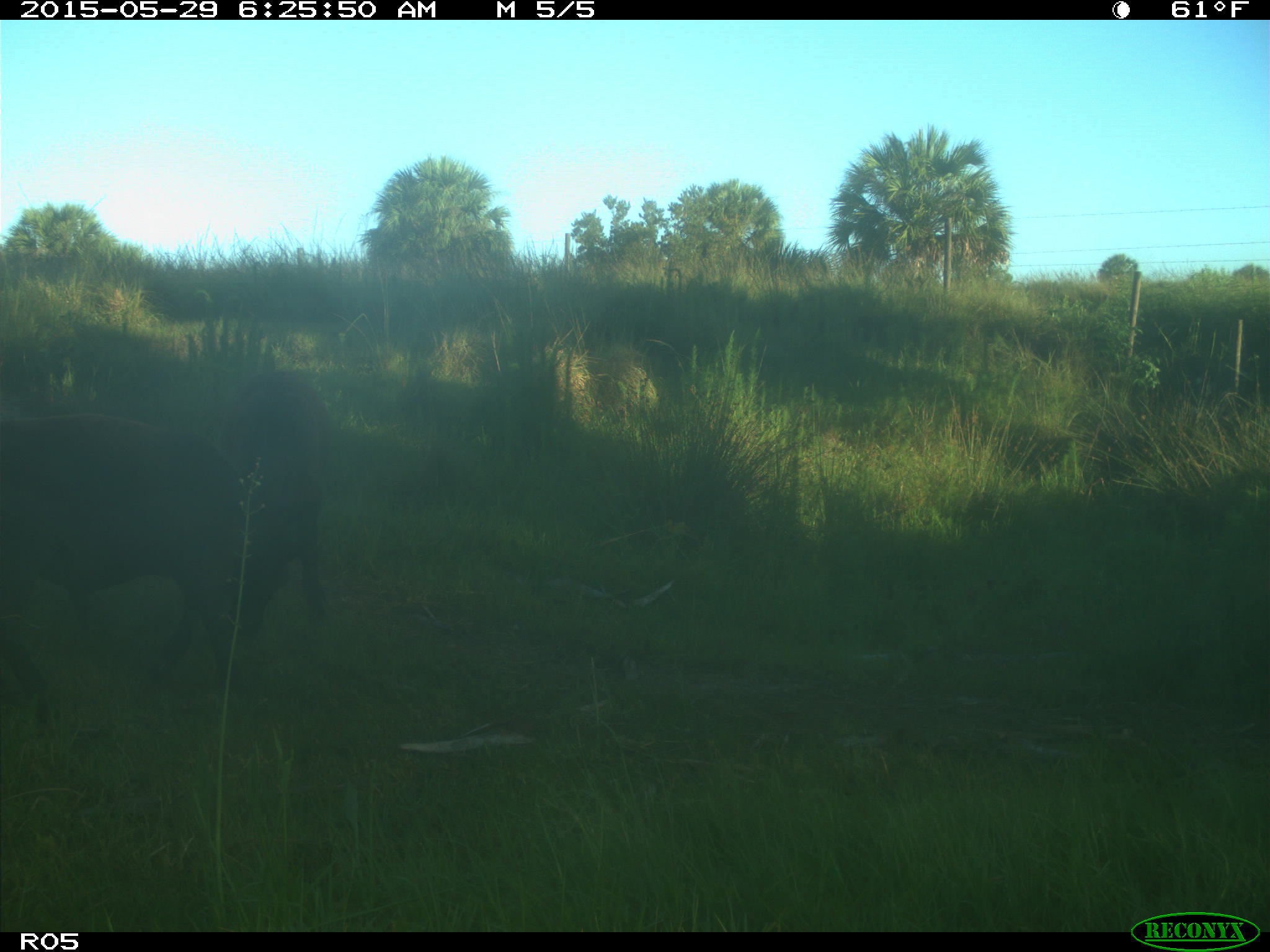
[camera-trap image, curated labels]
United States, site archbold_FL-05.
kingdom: Animalia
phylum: Chordata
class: Mammalia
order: Artiodactyla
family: Bovidae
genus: Bos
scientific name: Bos taurus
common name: domestic cow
Bos taurus (domestic cow).